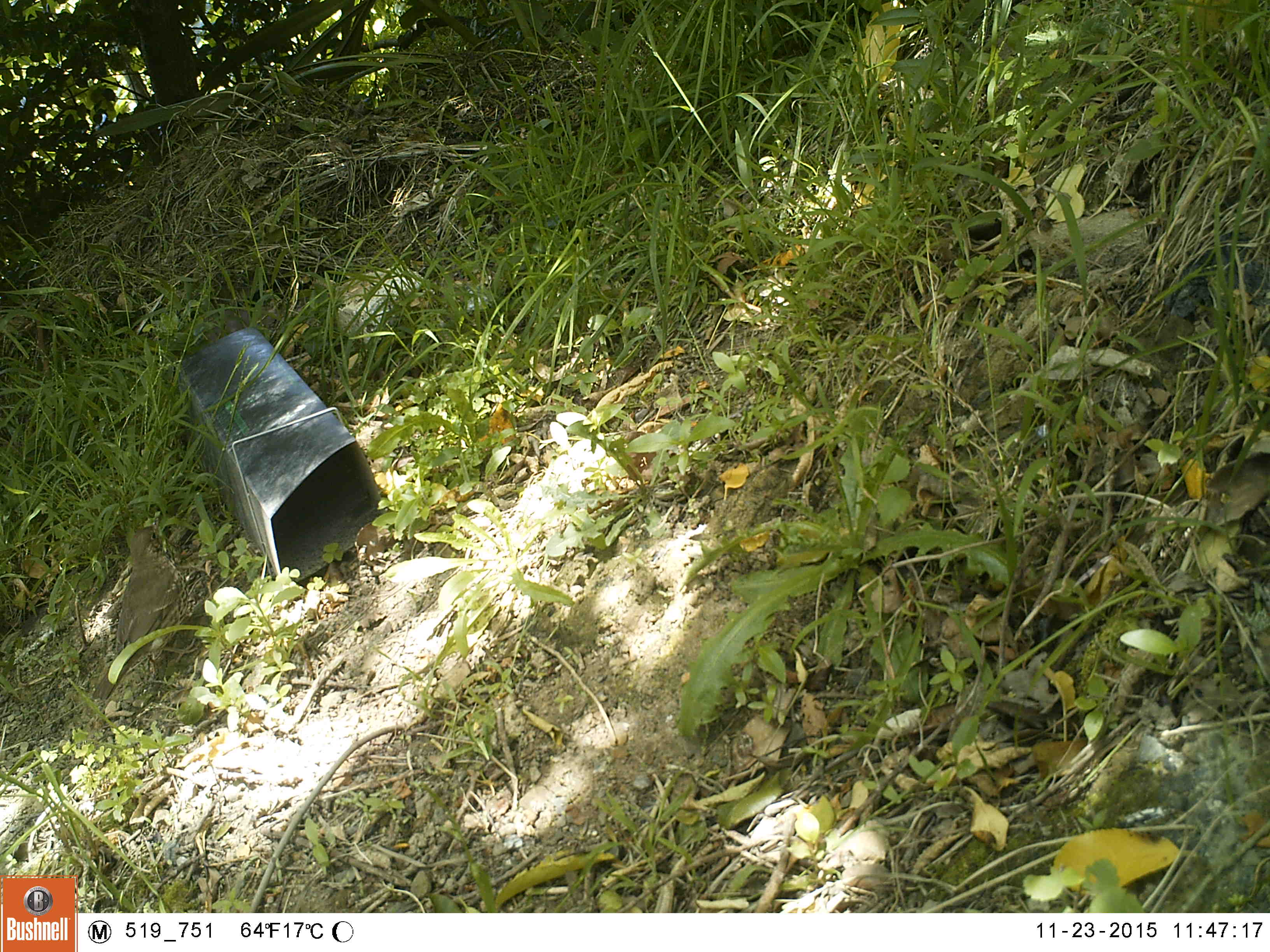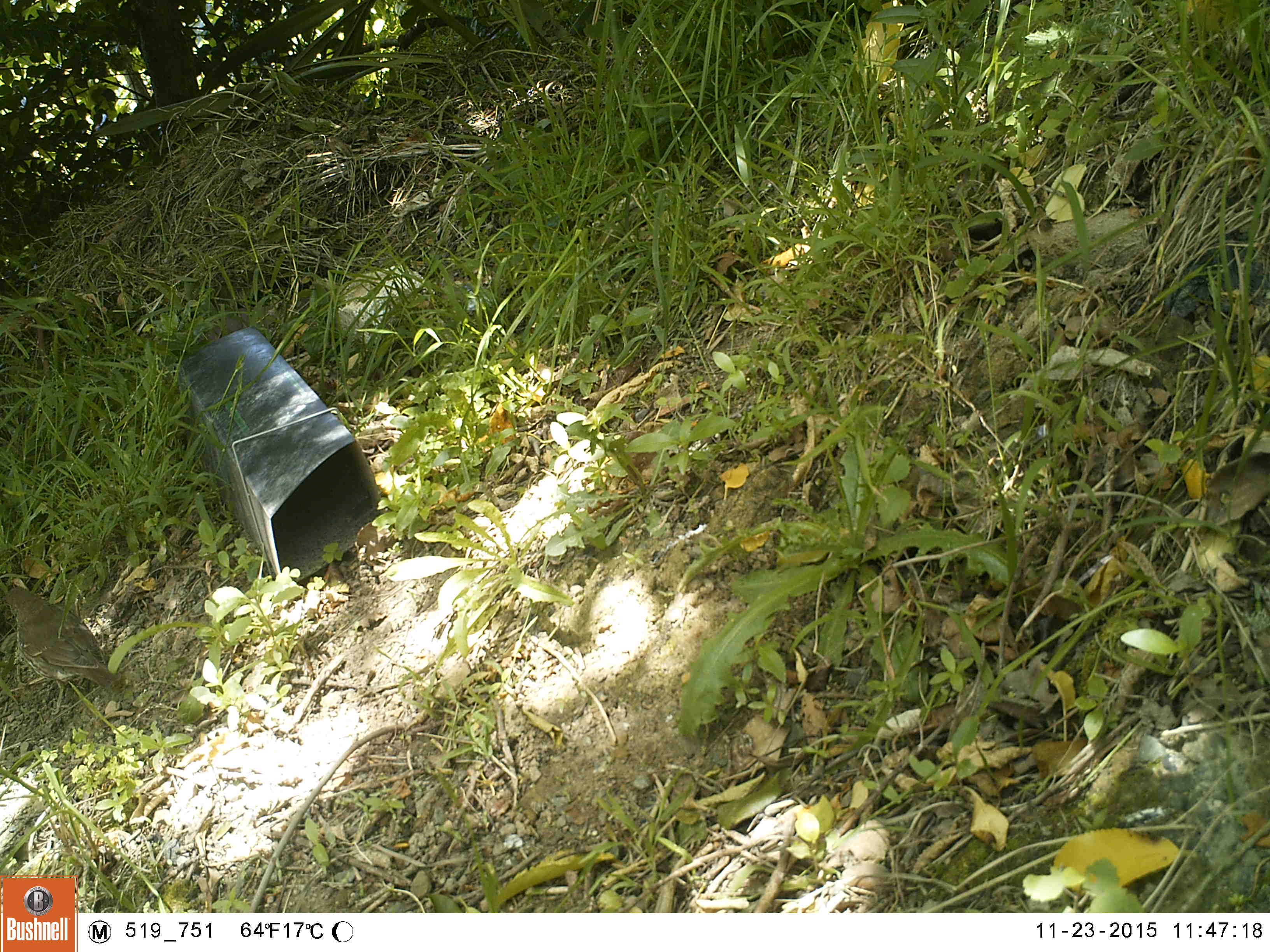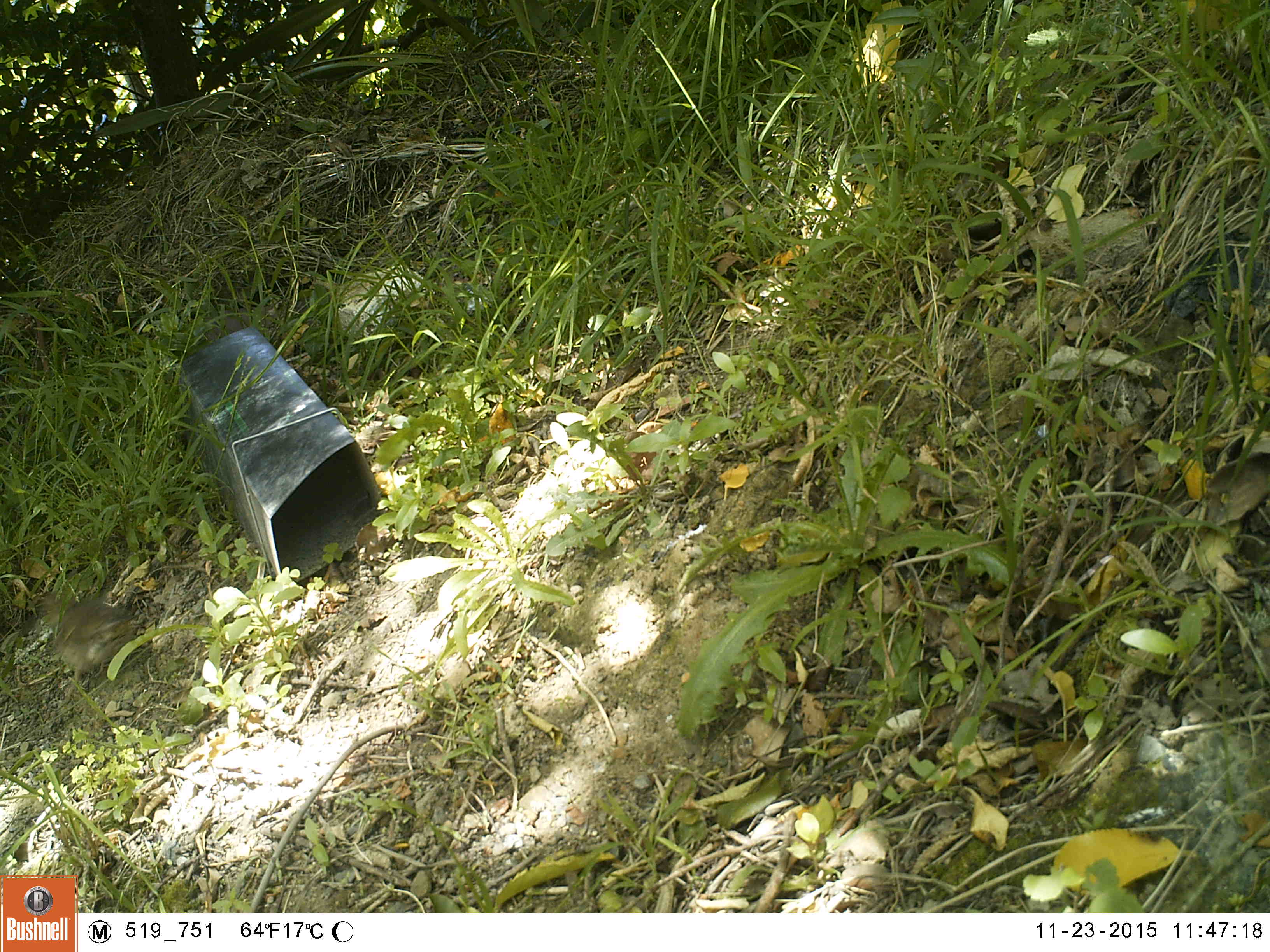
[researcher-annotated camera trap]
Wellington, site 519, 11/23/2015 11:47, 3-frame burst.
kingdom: Animalia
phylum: Chordata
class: Aves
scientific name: Aves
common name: bird